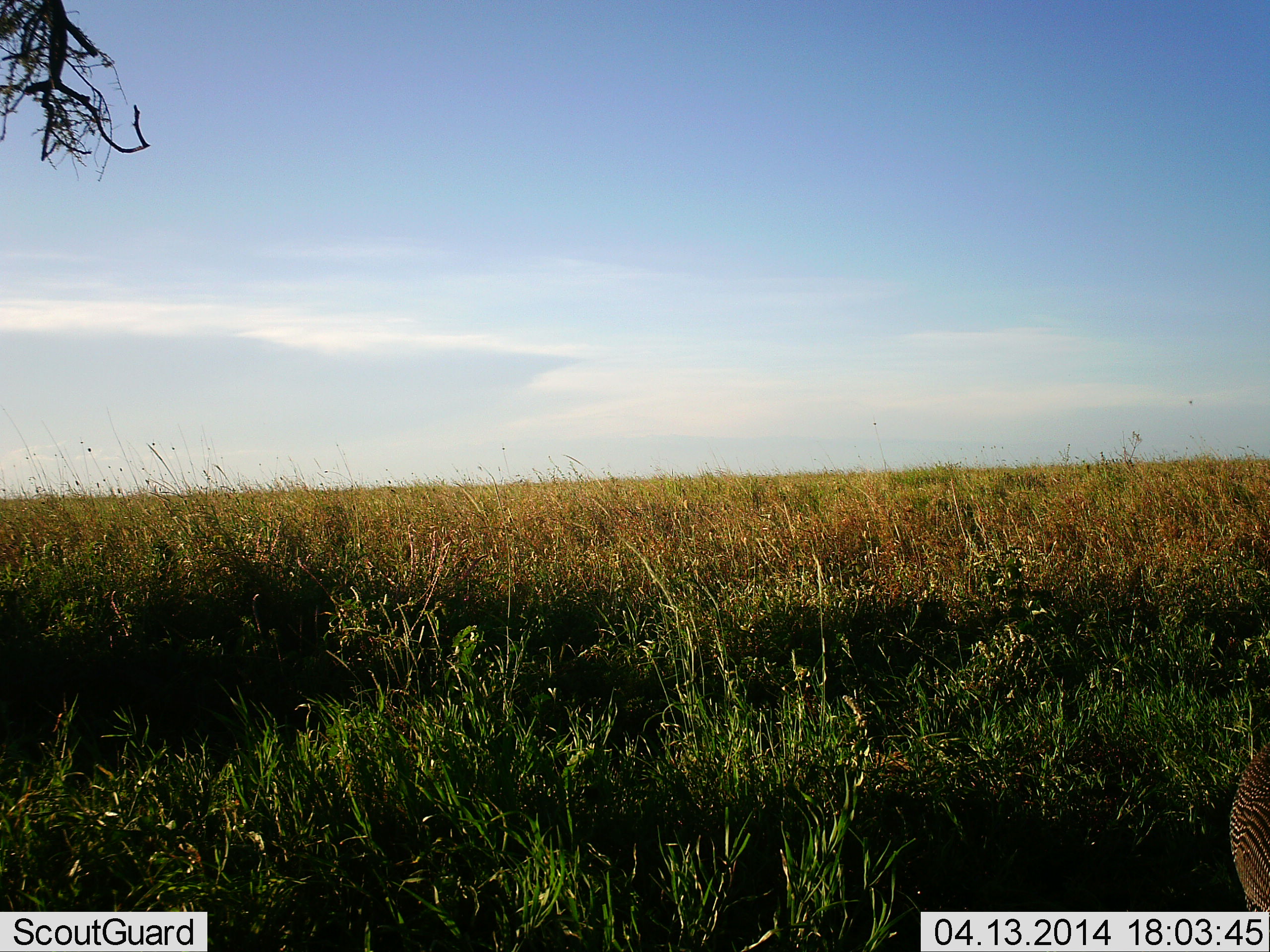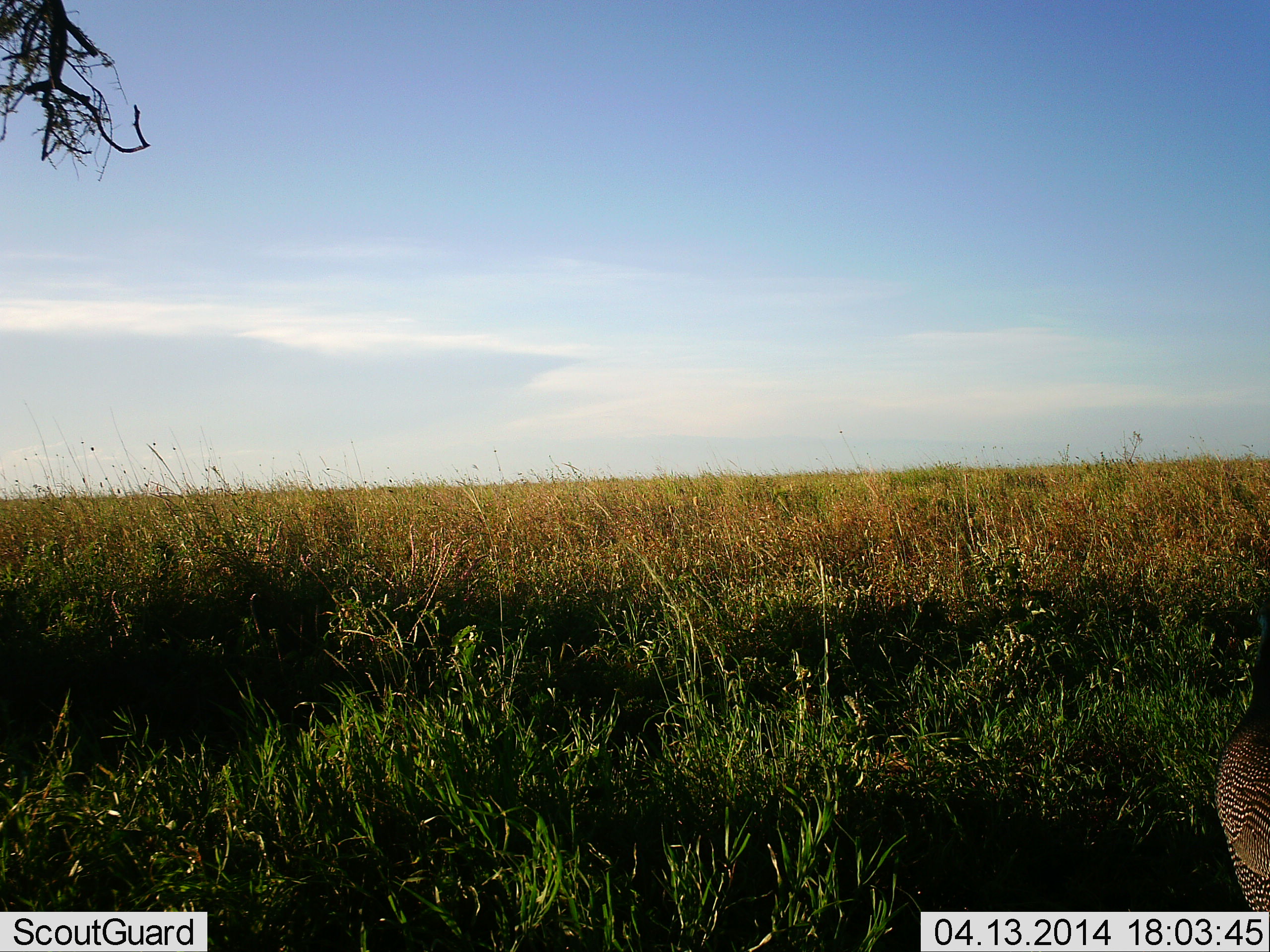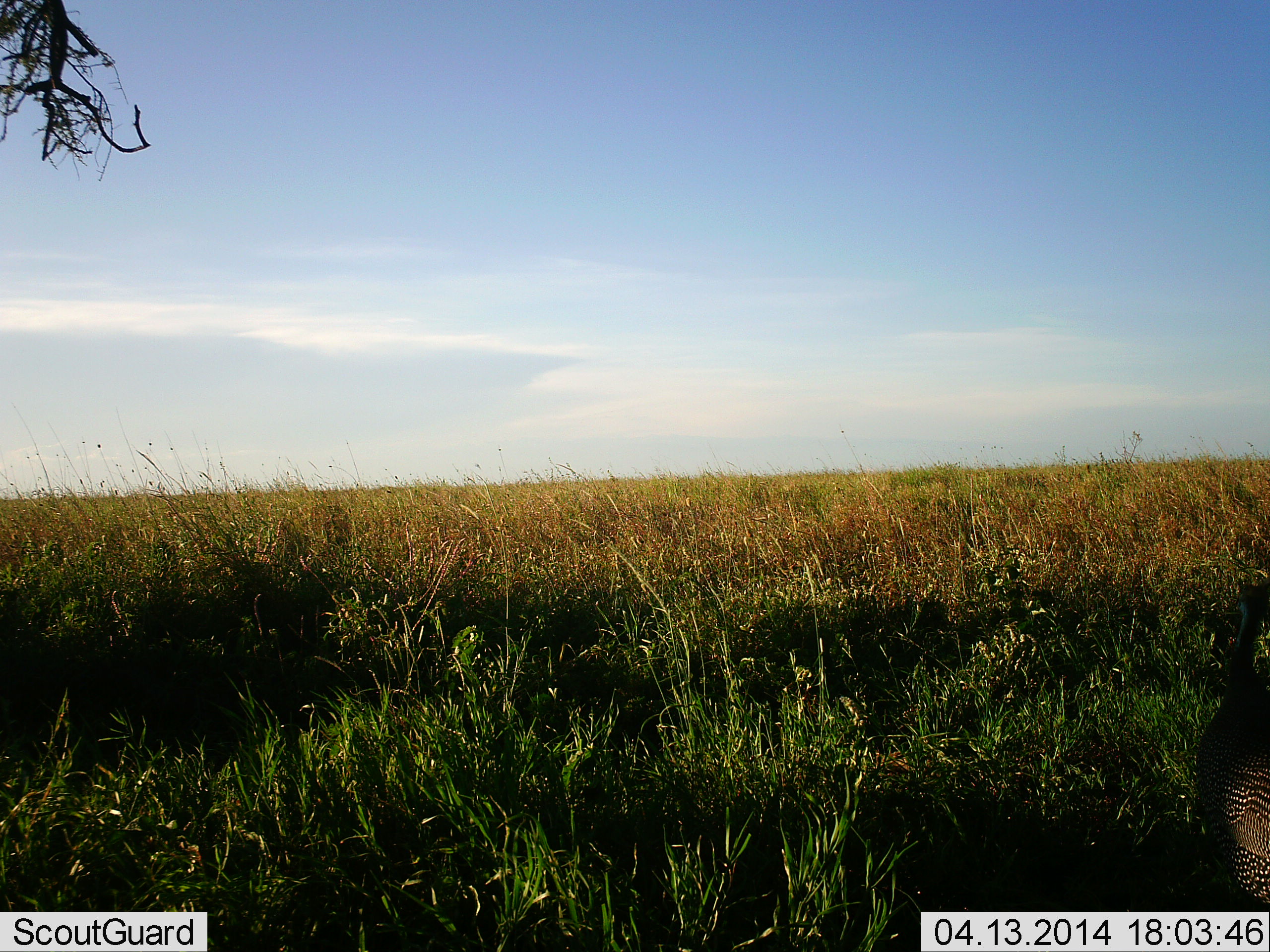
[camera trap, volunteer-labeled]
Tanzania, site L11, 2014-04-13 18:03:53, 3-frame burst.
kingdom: Animalia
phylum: Chordata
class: Aves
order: Galliformes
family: Numididae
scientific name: Numididae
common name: guinea fowl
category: guineafowl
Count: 1.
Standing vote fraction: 70%.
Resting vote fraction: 0%.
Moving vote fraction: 40%.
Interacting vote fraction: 0%.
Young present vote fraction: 0%.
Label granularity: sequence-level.